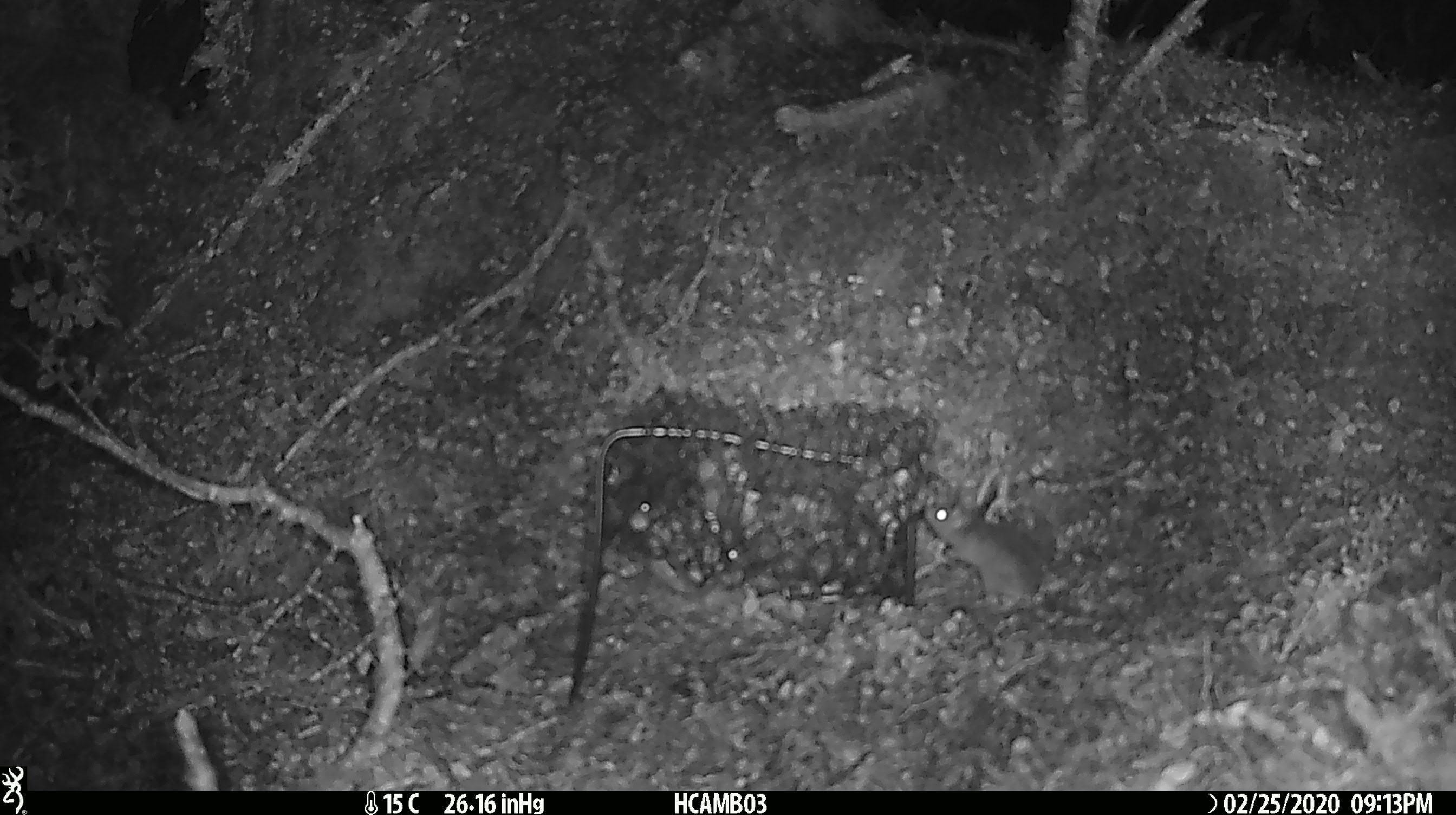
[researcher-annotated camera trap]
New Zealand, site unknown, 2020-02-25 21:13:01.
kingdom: Animalia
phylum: Chordata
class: Mammalia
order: Rodentia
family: Muridae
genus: Mus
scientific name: Mus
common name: mouse